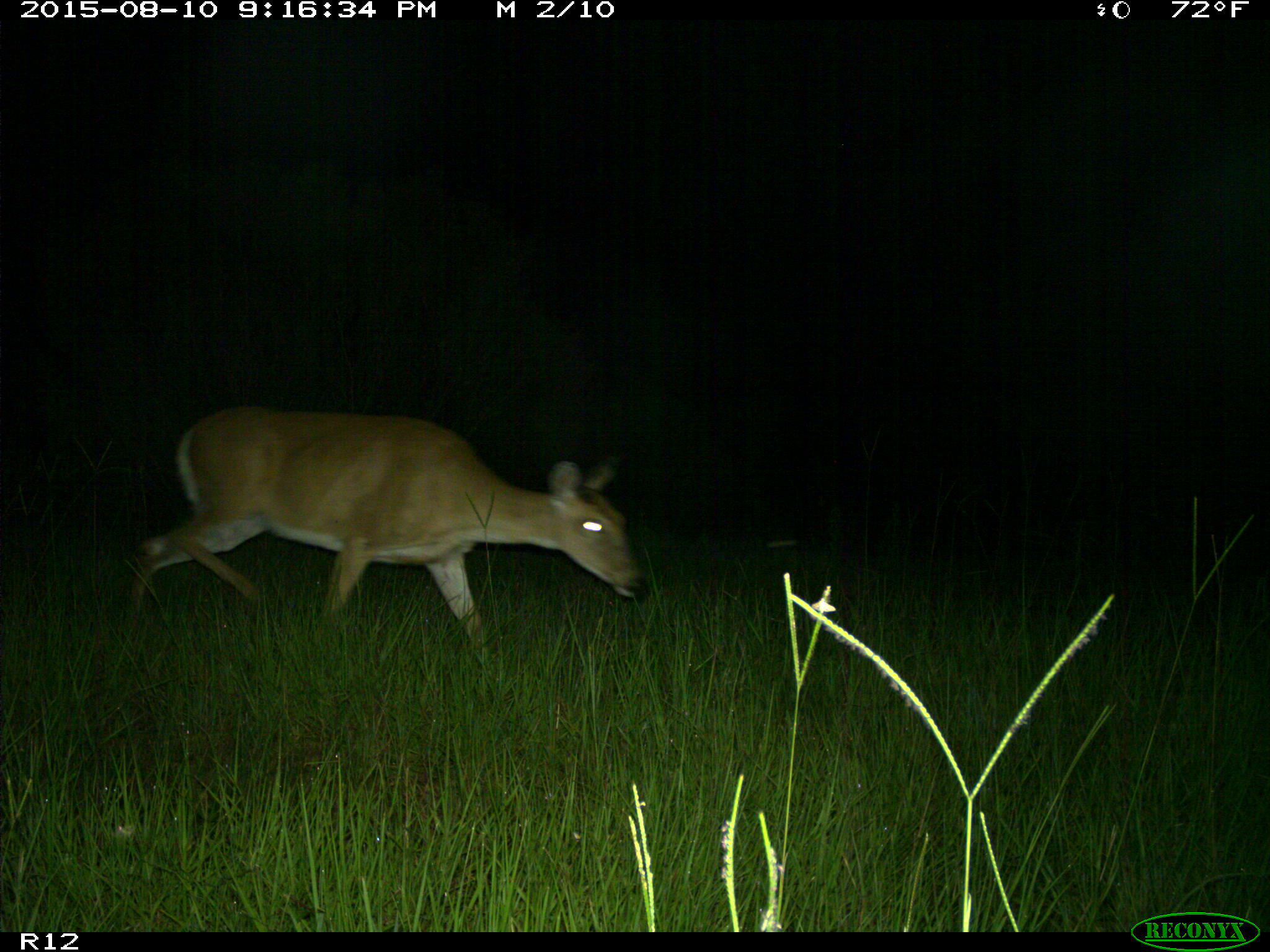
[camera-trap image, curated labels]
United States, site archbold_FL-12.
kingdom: Animalia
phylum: Chordata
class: Mammalia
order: Artiodactyla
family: Cervidae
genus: Odocoileus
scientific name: Odocoileus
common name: deer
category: unidentified deer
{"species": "unidentified deer (deer) (Odocoileus)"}